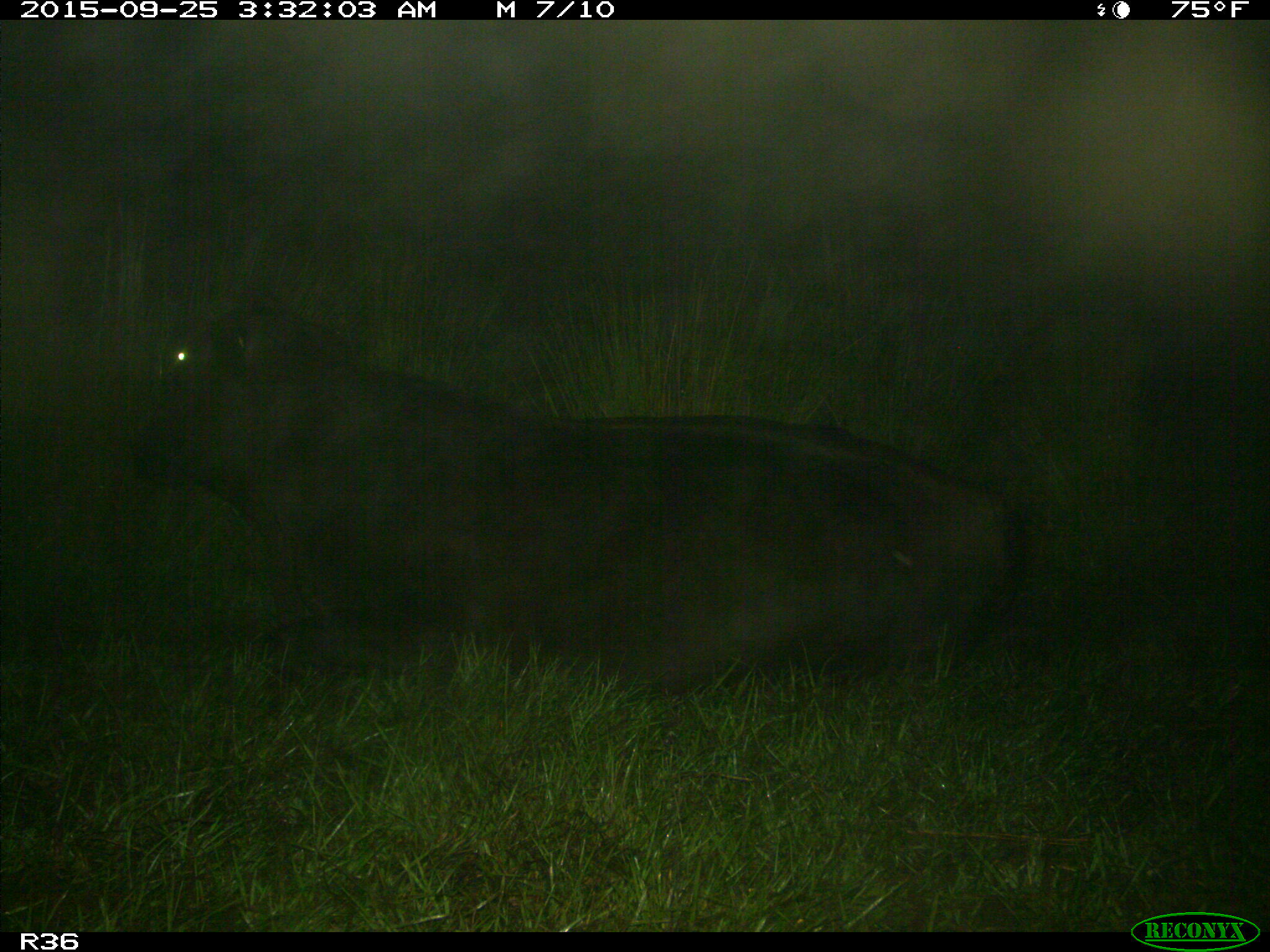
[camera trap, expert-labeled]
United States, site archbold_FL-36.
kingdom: Animalia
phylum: Chordata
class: Mammalia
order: Artiodactyla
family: Bovidae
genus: Bos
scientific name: Bos taurus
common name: domestic cow